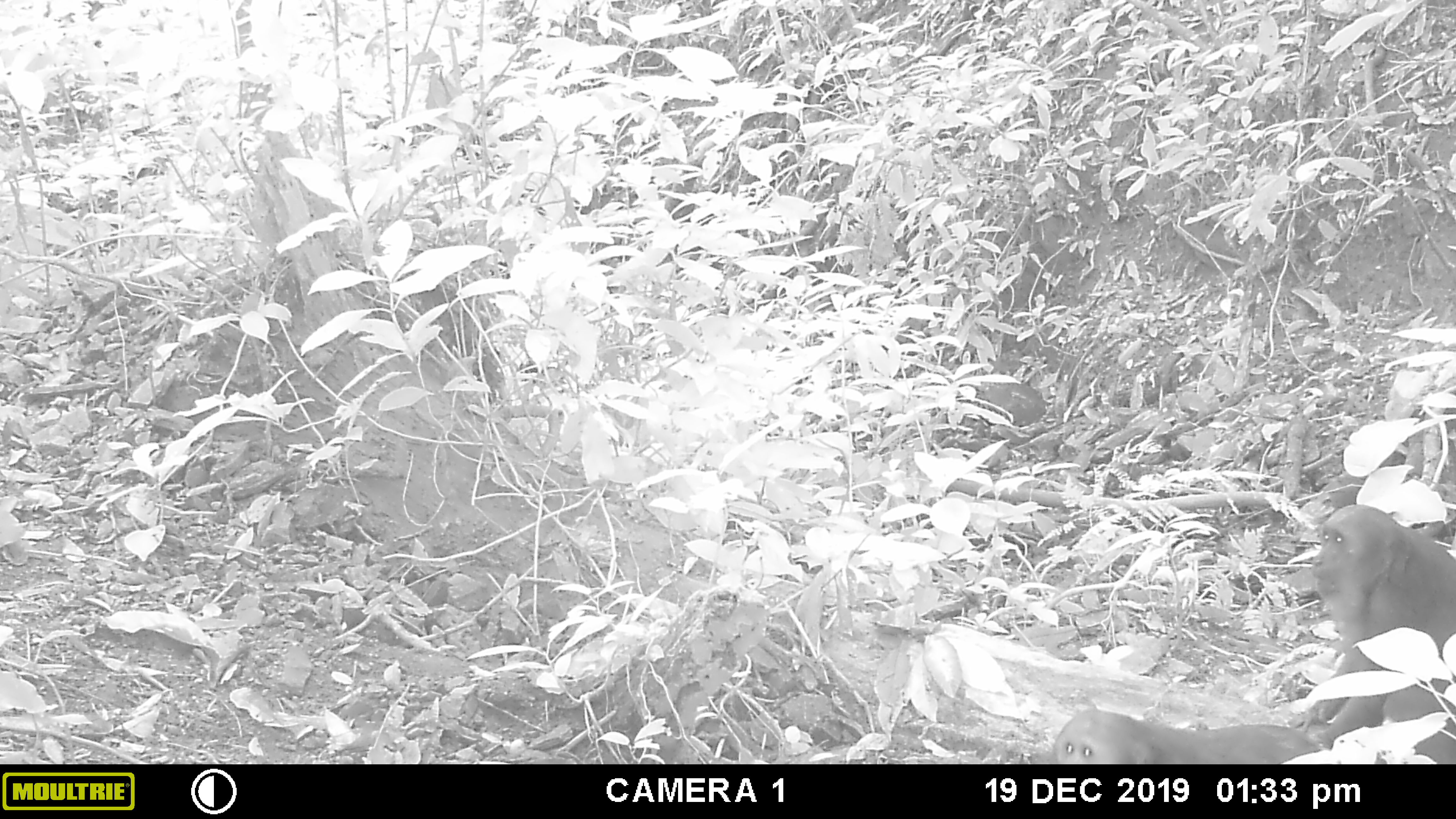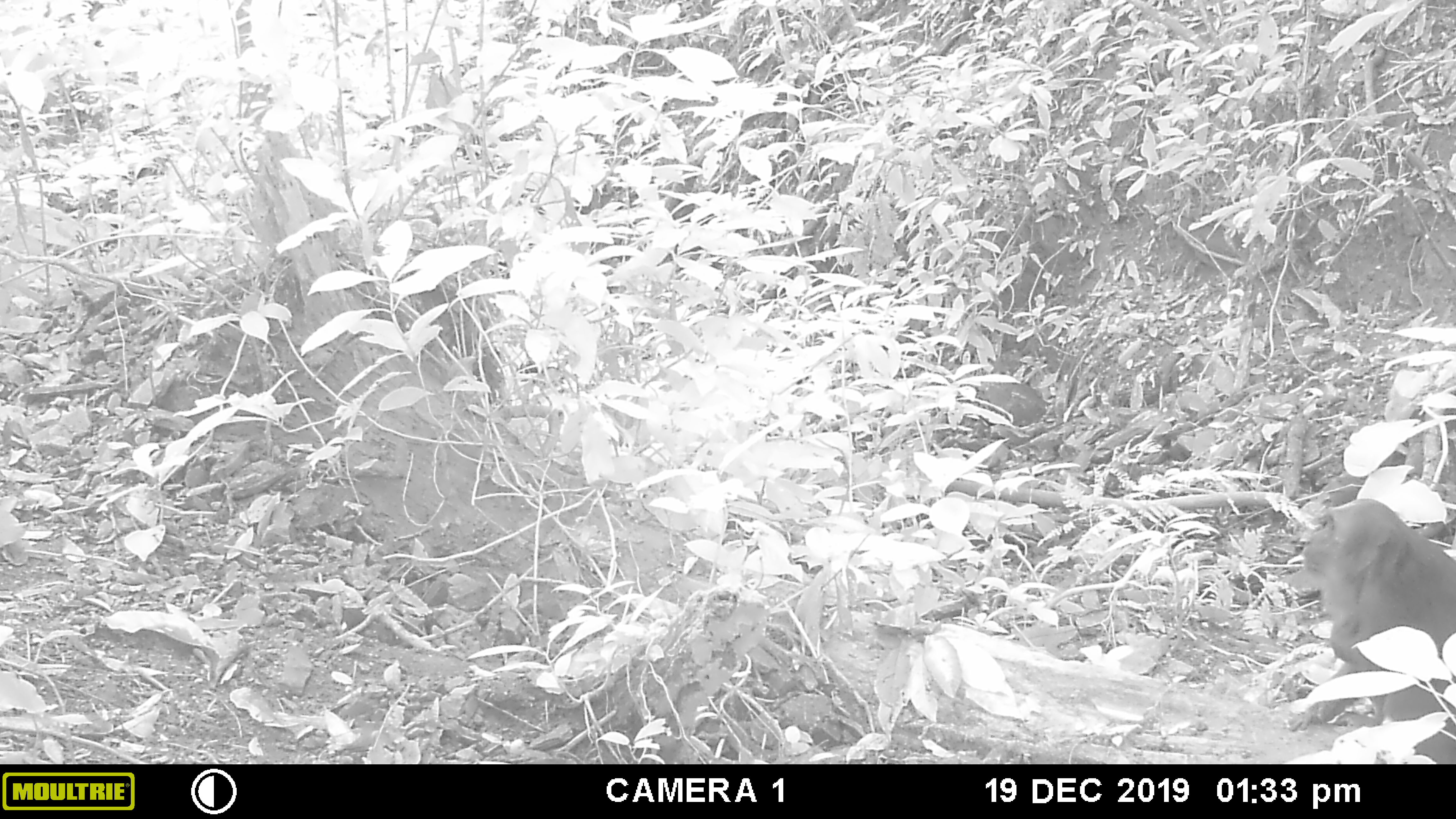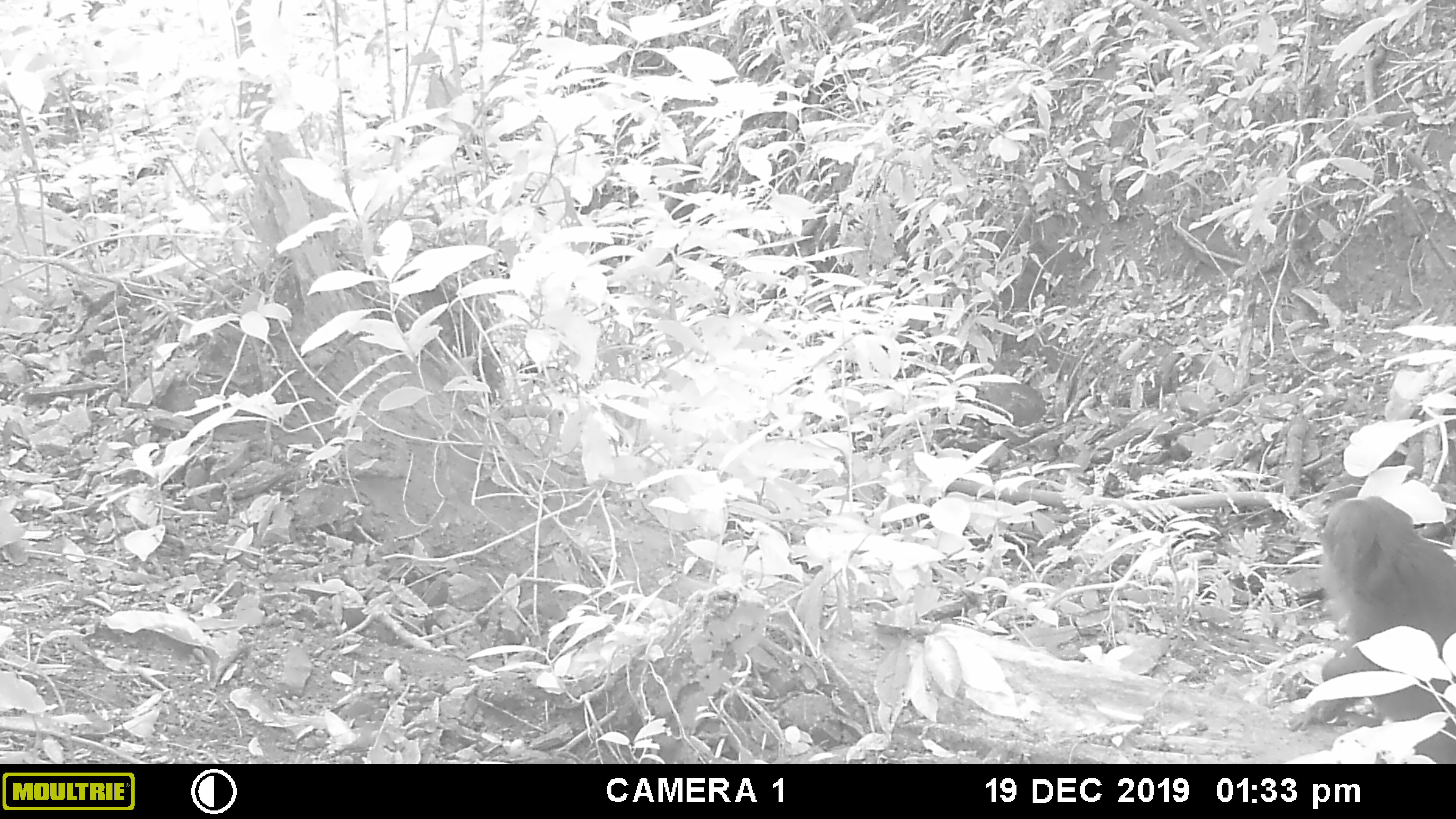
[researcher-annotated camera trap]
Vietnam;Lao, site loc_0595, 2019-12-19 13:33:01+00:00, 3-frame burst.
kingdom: Animalia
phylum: Chordata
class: Mammalia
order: Primates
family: Cercopithecidae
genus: Macaca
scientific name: Macaca arctoides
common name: stump-tailed macaque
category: stump tailed macaque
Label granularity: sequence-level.